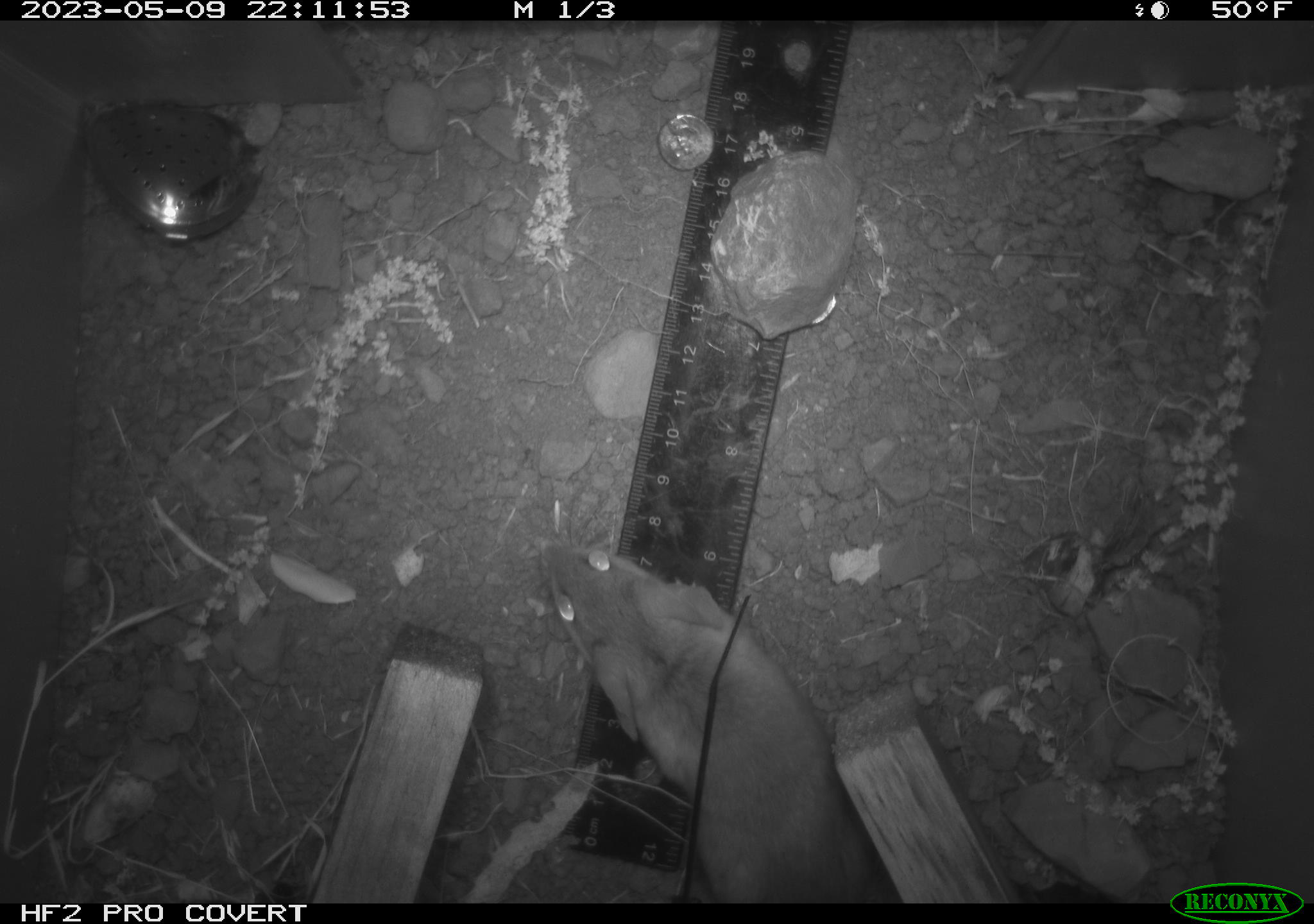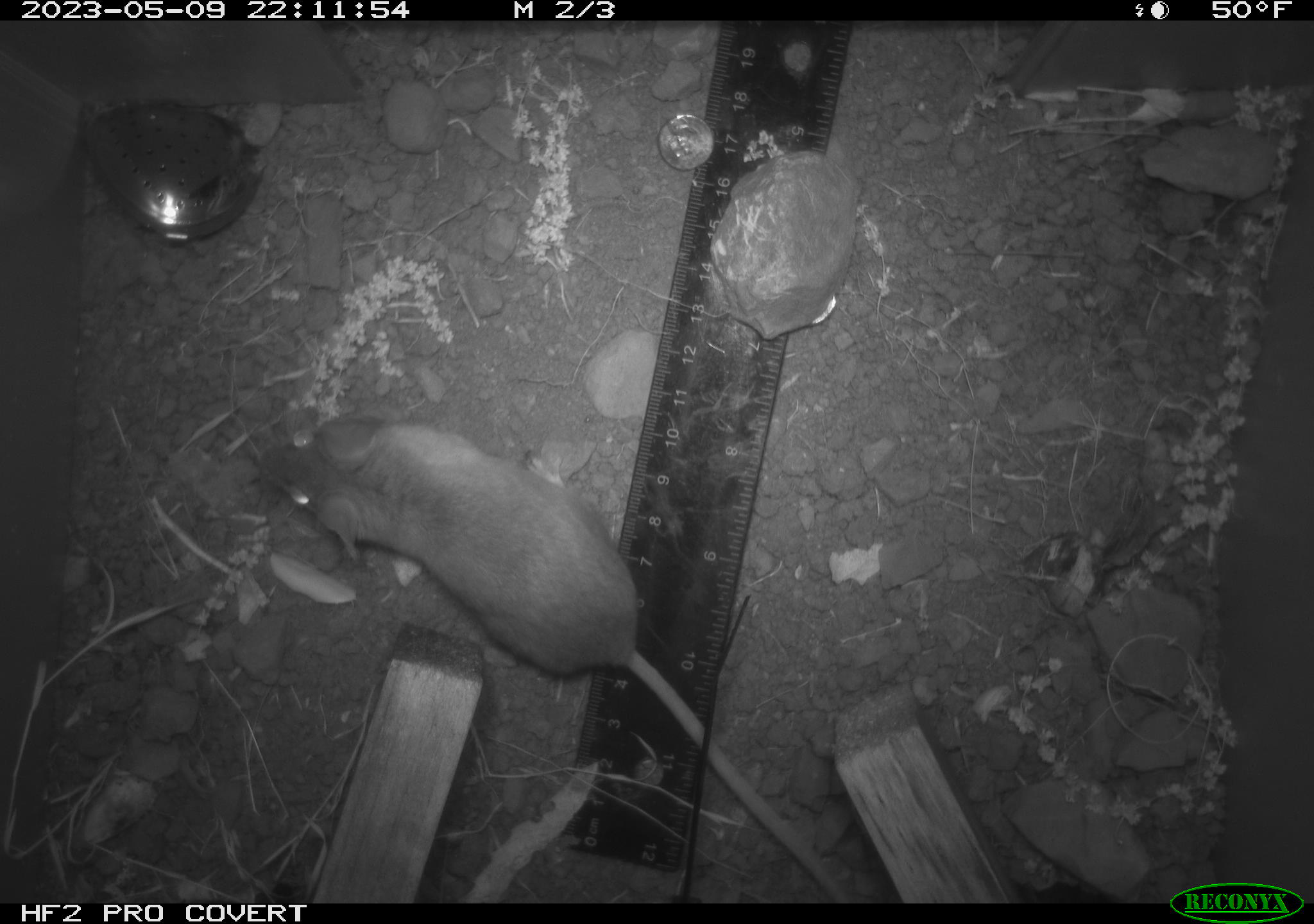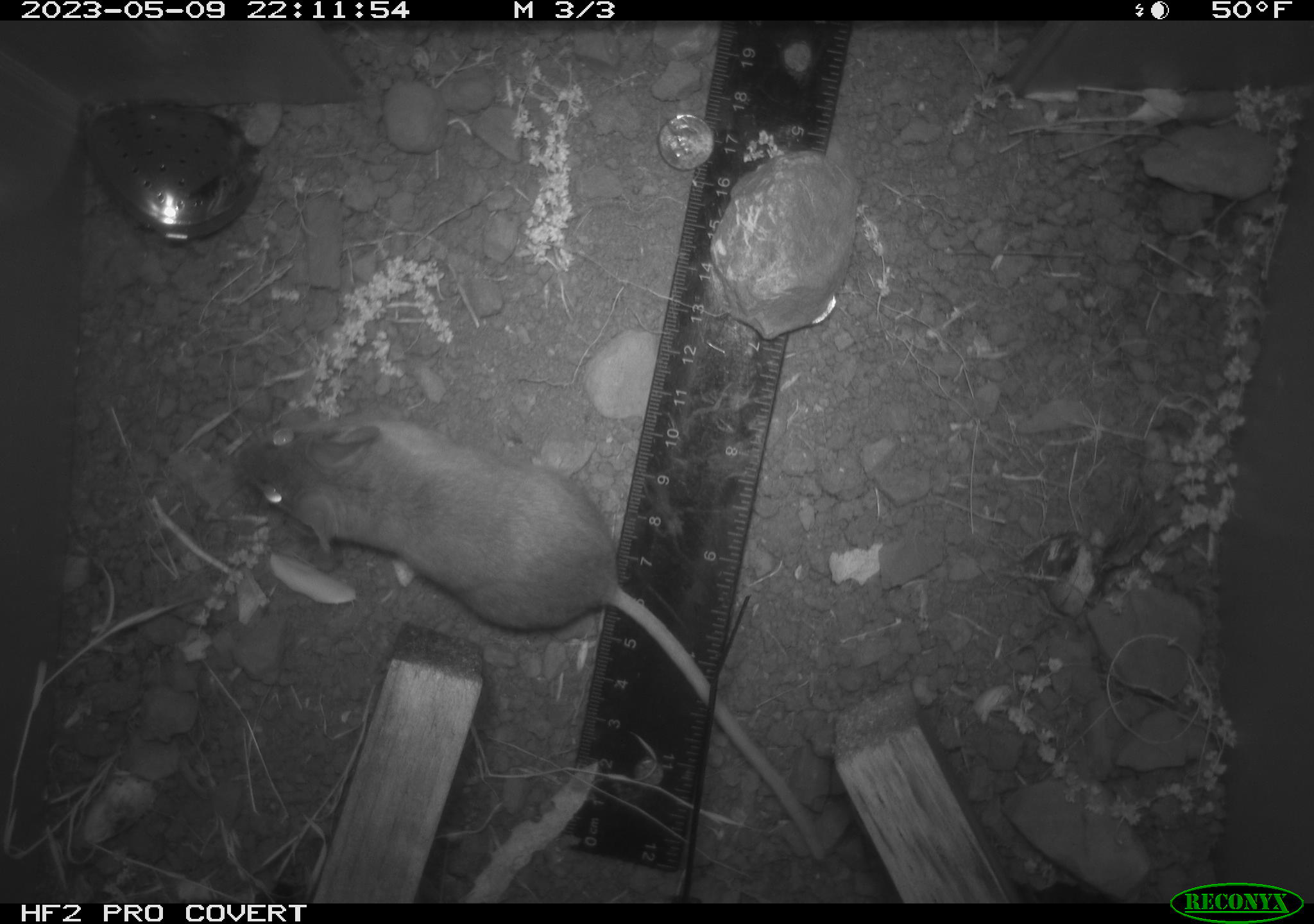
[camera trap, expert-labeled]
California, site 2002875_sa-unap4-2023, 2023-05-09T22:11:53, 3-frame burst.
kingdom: Animalia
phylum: Chordata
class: Mammalia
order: Rodentia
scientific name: Rodentia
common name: mouse species